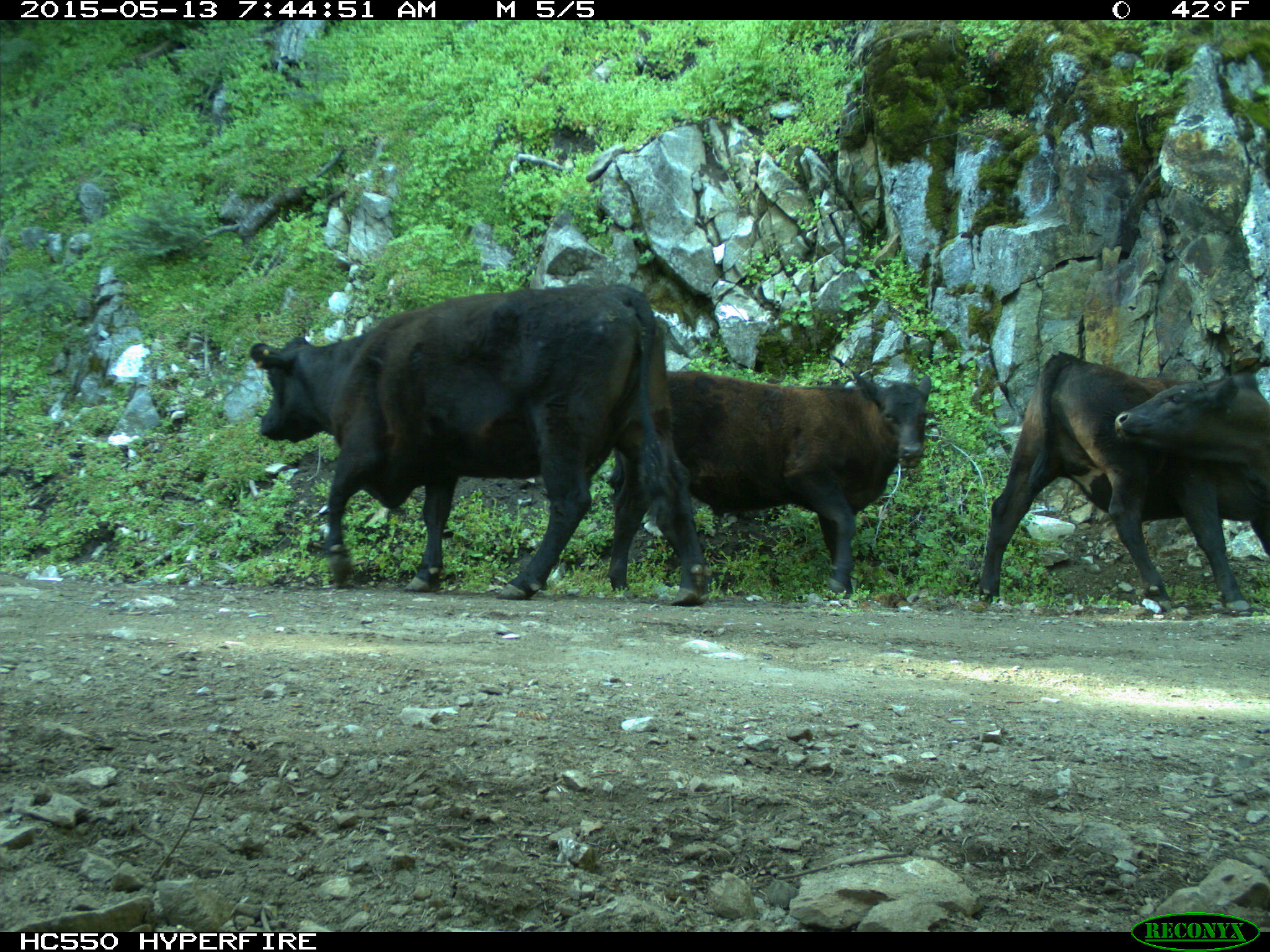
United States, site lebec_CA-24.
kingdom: Animalia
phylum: Chordata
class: Mammalia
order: Artiodactyla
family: Bovidae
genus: Bos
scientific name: Bos taurus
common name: domestic cow